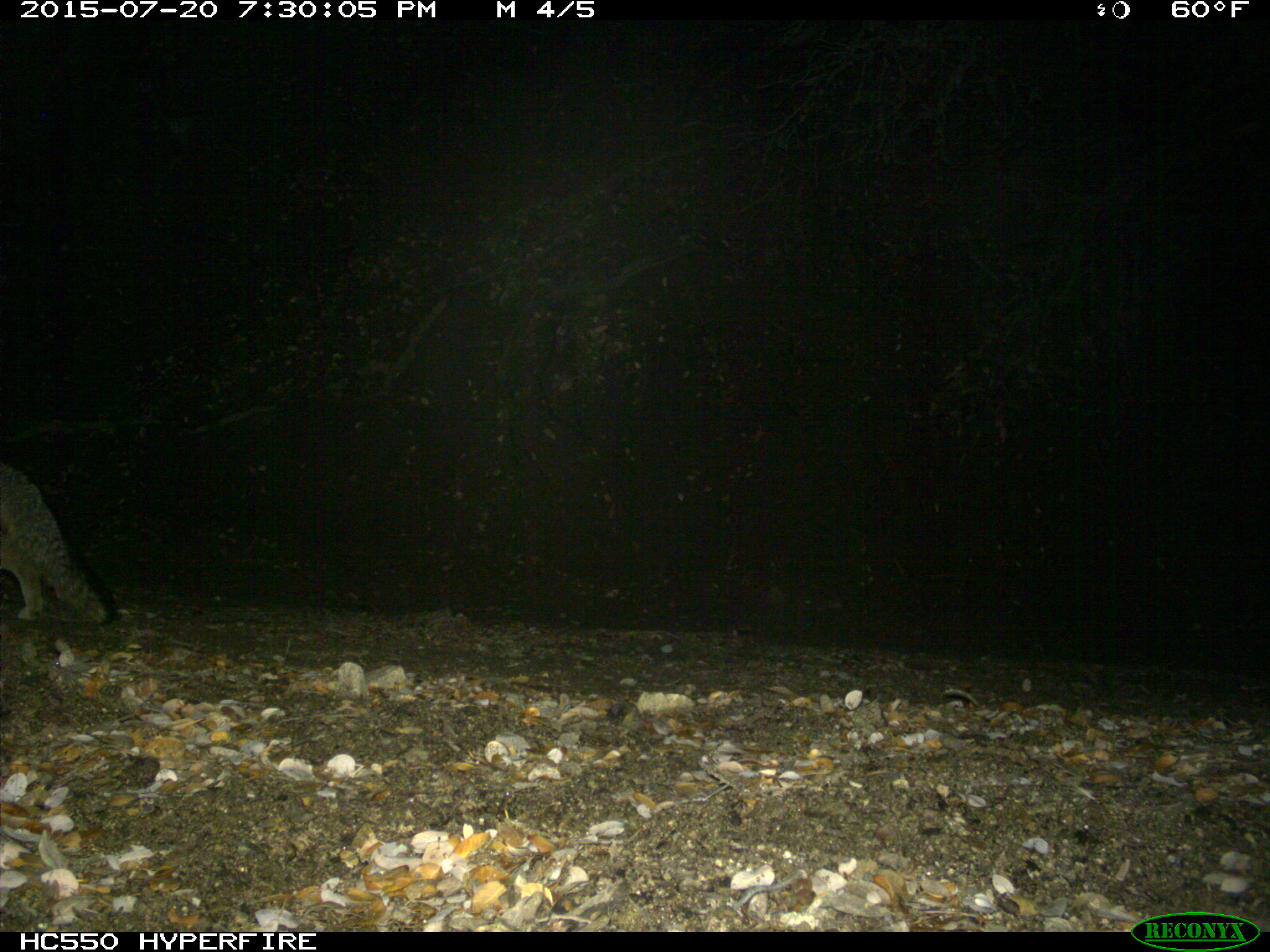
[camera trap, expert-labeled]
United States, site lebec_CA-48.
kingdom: Animalia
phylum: Chordata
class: Mammalia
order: Carnivora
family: Canidae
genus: Urocyon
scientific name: Urocyon cinereoargenteus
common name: gray fox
Urocyon cinereoargenteus (gray fox).